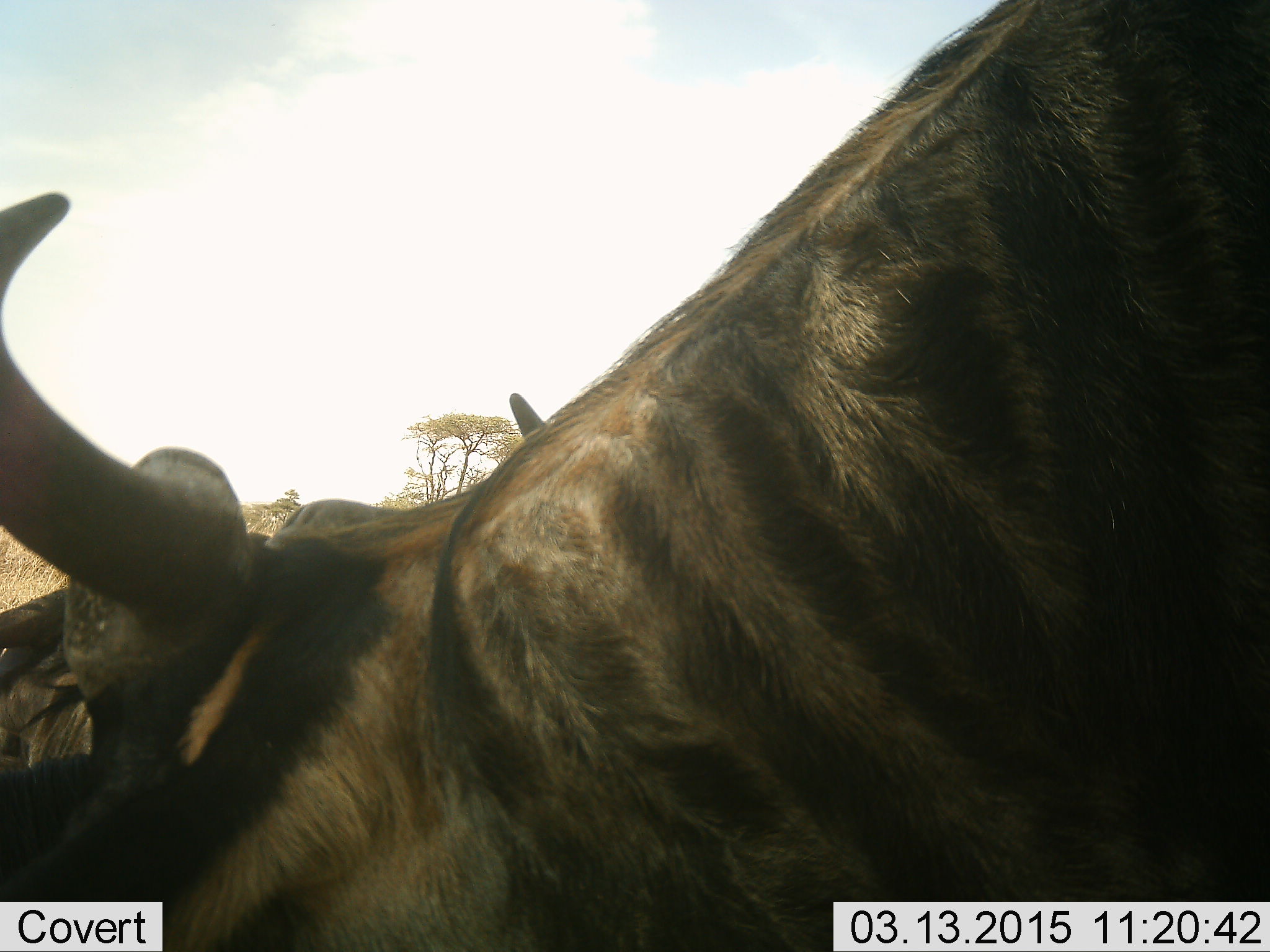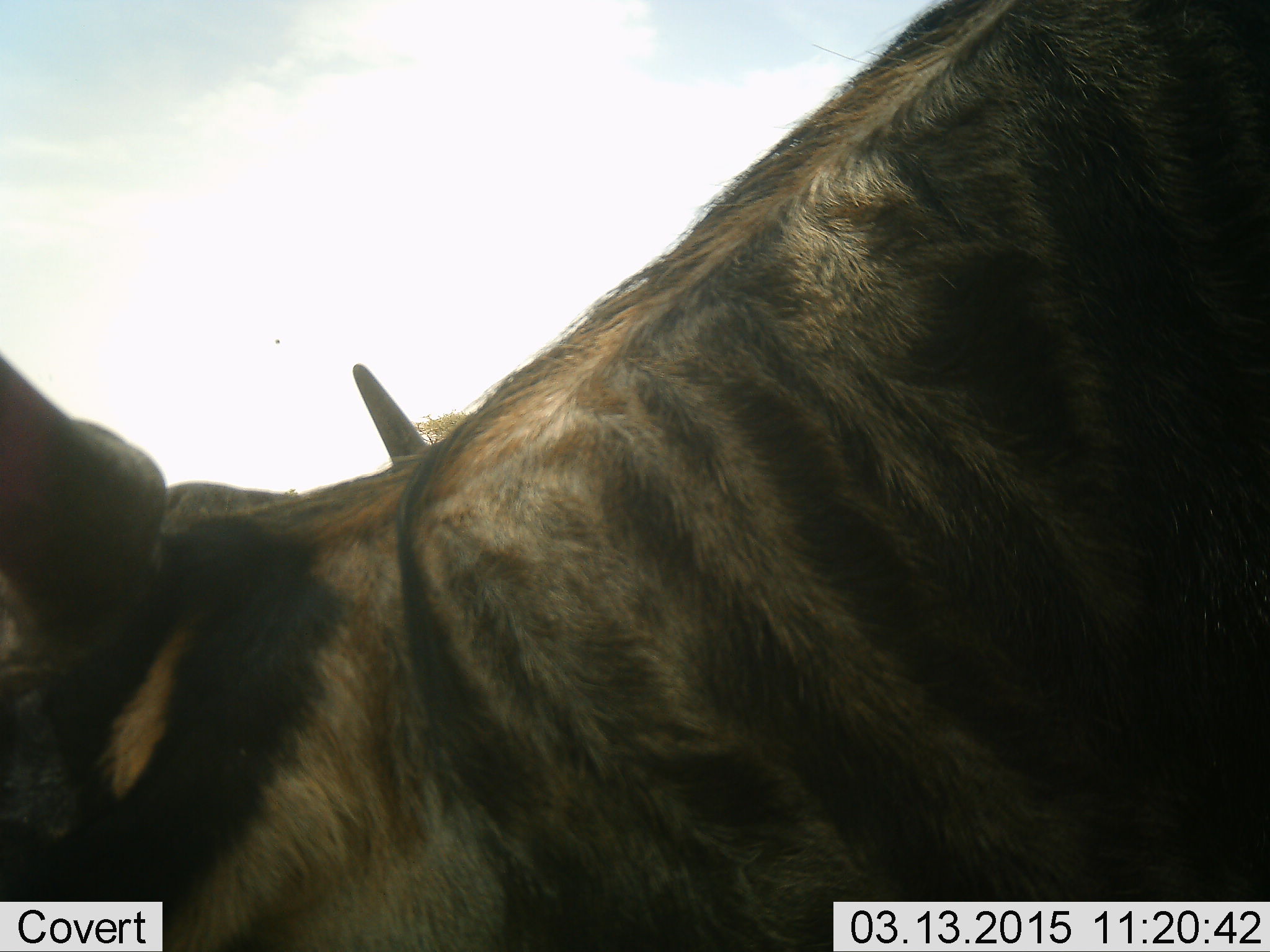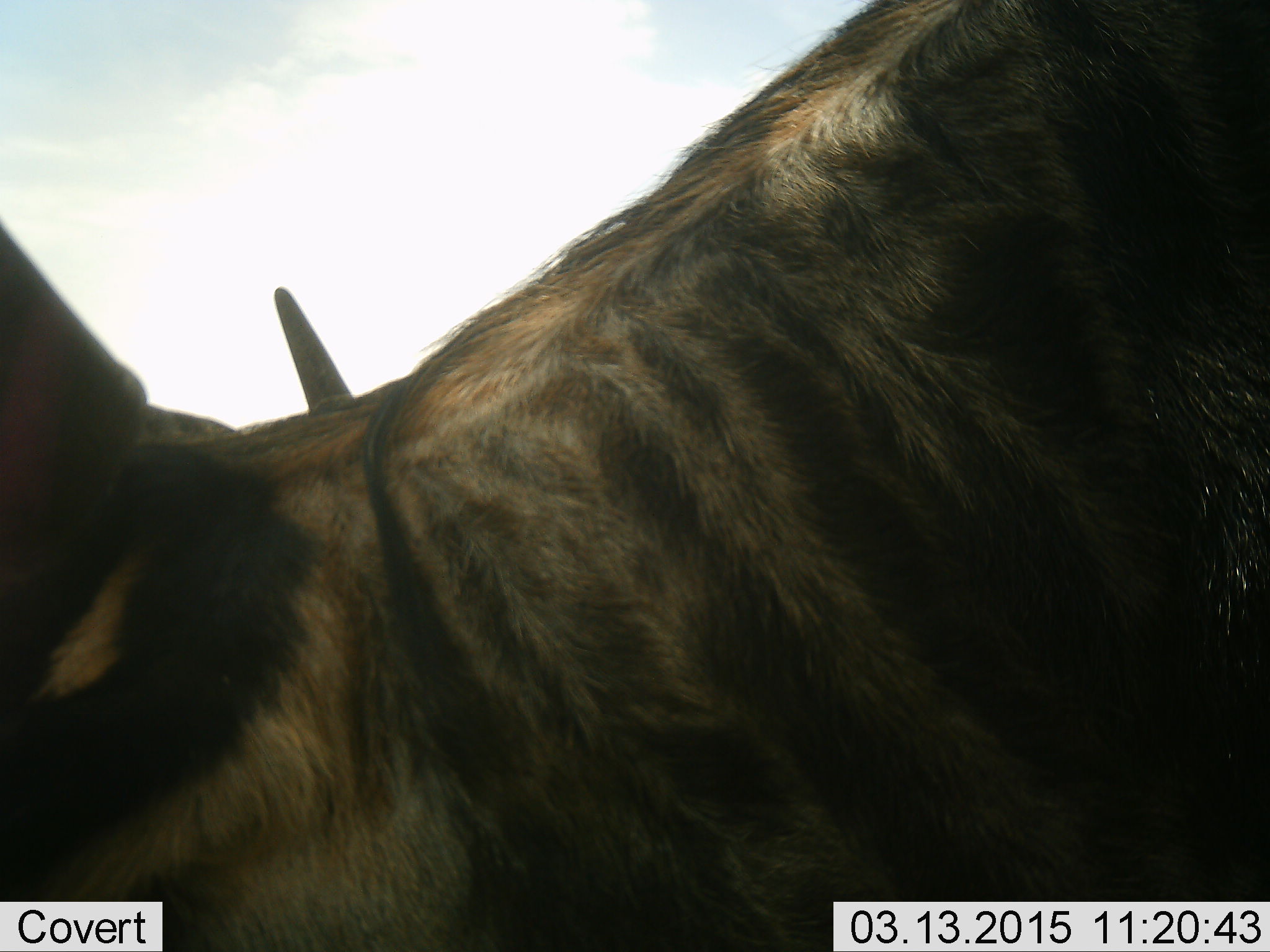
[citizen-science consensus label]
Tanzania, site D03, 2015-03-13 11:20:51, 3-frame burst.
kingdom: Animalia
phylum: Chordata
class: Mammalia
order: Artiodactyla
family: Bovidae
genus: Connochaetes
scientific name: Connochaetes taurinus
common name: blue wildebeest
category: wildebeest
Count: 1.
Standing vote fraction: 70%.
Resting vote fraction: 10%.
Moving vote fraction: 20%.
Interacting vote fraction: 0%.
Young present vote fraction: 0%.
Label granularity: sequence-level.